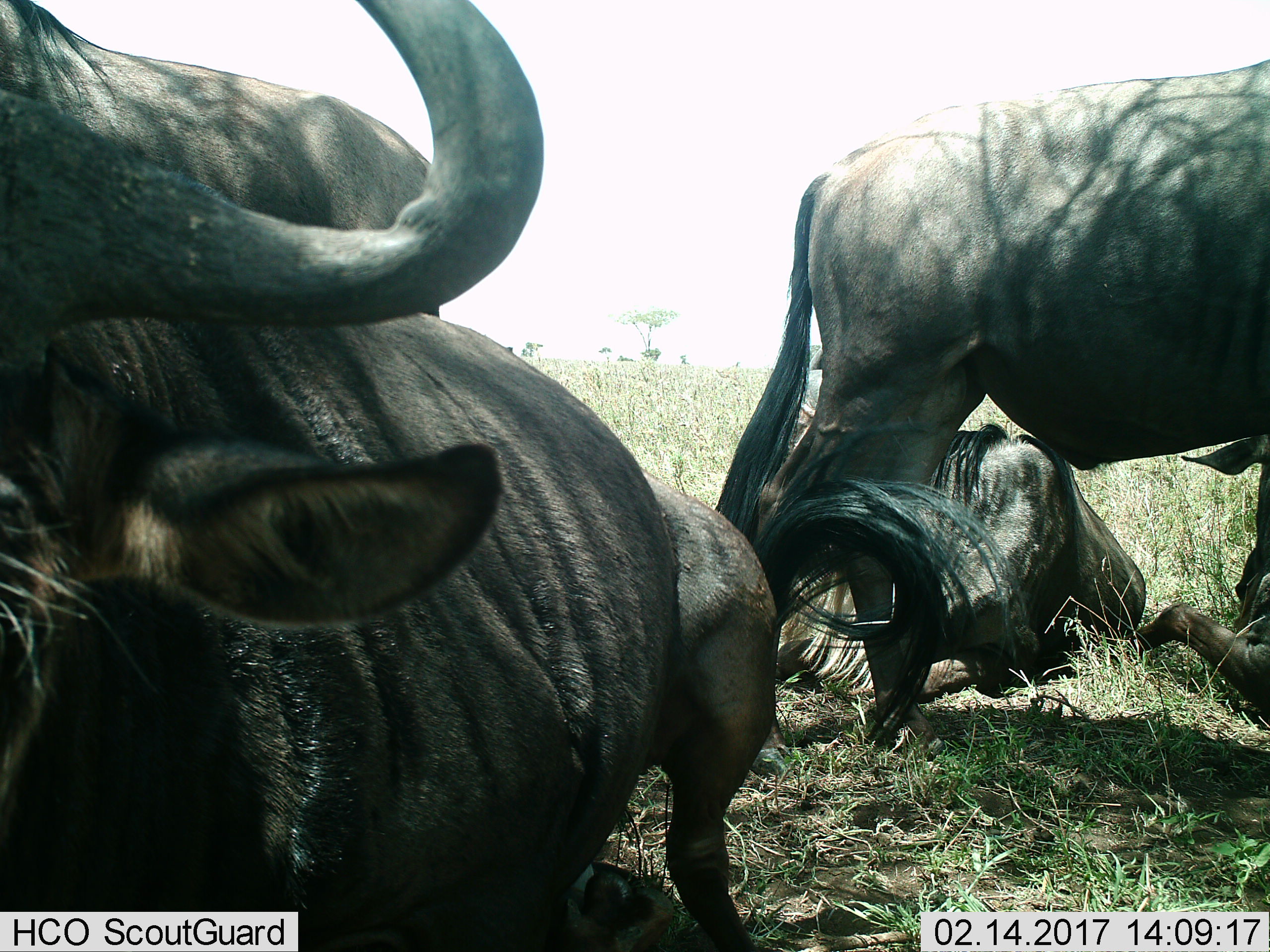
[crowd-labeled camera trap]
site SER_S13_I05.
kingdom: Animalia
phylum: Chordata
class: Mammalia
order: Artiodactyla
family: Bovidae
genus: Connochaetes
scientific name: Connochaetes taurinus taurinus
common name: blue wildebeest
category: wildebeestblue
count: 4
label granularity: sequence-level